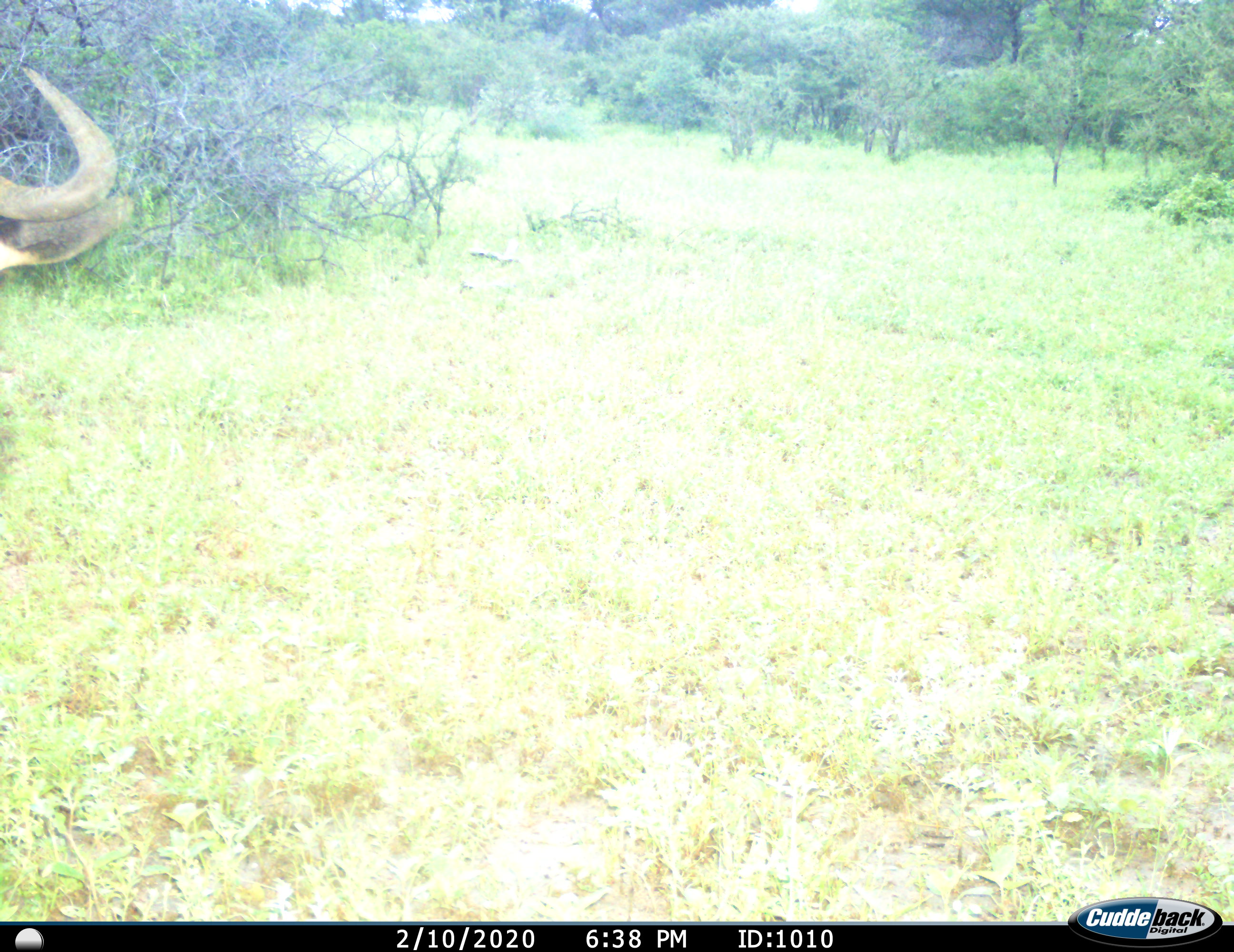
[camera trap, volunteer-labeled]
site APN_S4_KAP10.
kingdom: Animalia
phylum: Chordata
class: Mammalia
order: Artiodactyla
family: Bovidae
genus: Connochaetes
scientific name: Connochaetes taurinus taurinus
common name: blue wildebeest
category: wildebeestblue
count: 1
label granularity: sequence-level